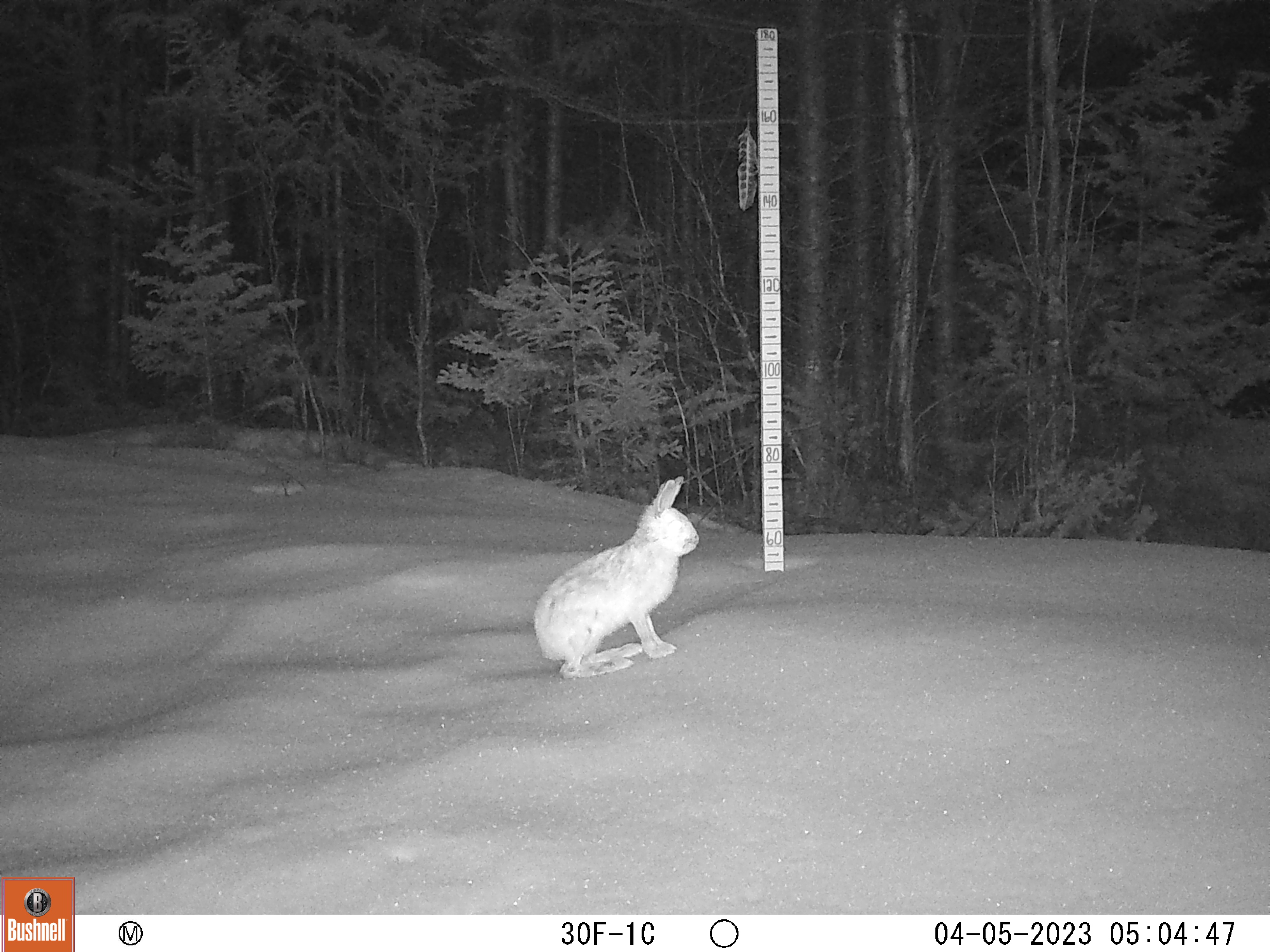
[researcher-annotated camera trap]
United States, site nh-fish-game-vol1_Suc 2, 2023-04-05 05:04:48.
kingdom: Animalia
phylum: Chordata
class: Mammalia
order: Lagomorpha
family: Leporidae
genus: Lepus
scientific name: Lepus americanus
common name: snowshoe hare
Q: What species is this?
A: Snowshoe hare (Lepus americanus).